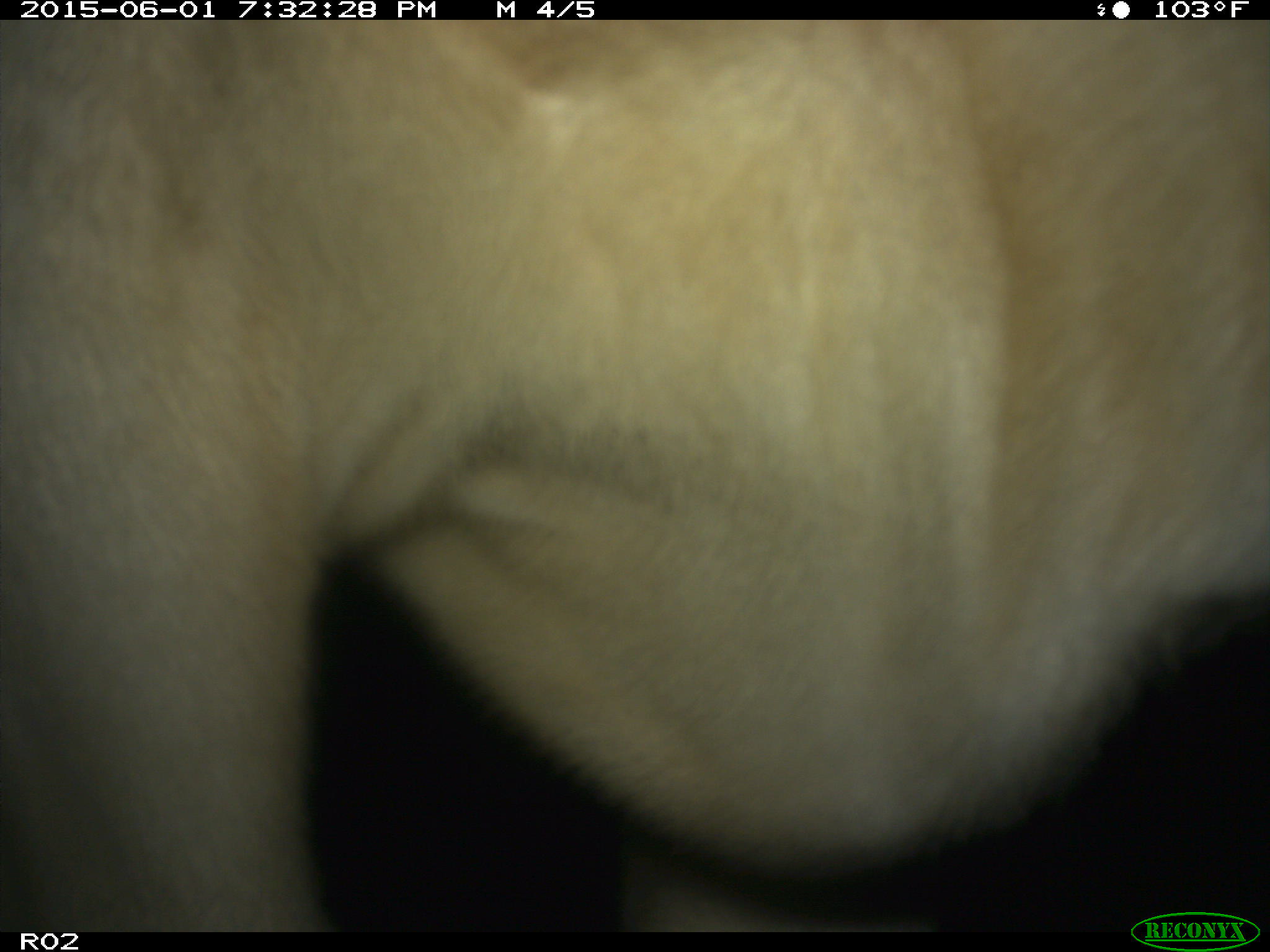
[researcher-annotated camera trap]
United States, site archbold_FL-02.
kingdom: Animalia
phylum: Chordata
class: Mammalia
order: Artiodactyla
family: Bovidae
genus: Bos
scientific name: Bos taurus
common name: domestic cow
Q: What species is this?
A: Bos taurus (domestic cow).